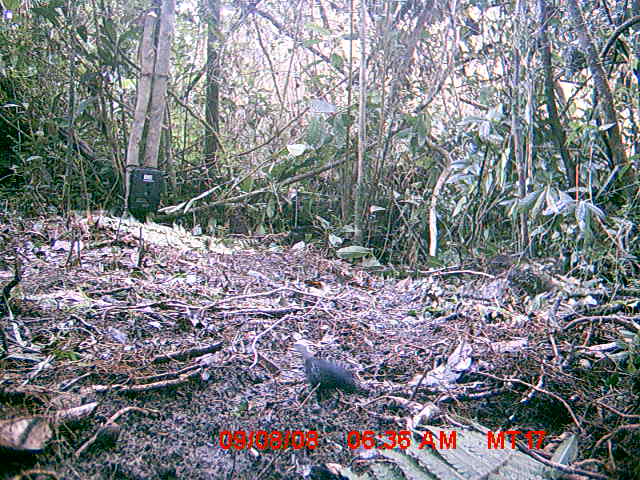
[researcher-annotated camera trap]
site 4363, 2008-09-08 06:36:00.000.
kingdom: Animalia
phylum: Chordata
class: Aves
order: Passeriformes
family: Muscicapidae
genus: Copsychus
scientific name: Copsychus albospecularis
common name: madagascar magpie-robin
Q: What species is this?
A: Copsychus albospecularis (madagascar magpie-robin).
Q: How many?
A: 1.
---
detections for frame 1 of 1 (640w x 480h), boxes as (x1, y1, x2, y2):
copsychus albospecularis: (293, 336, 371, 414)